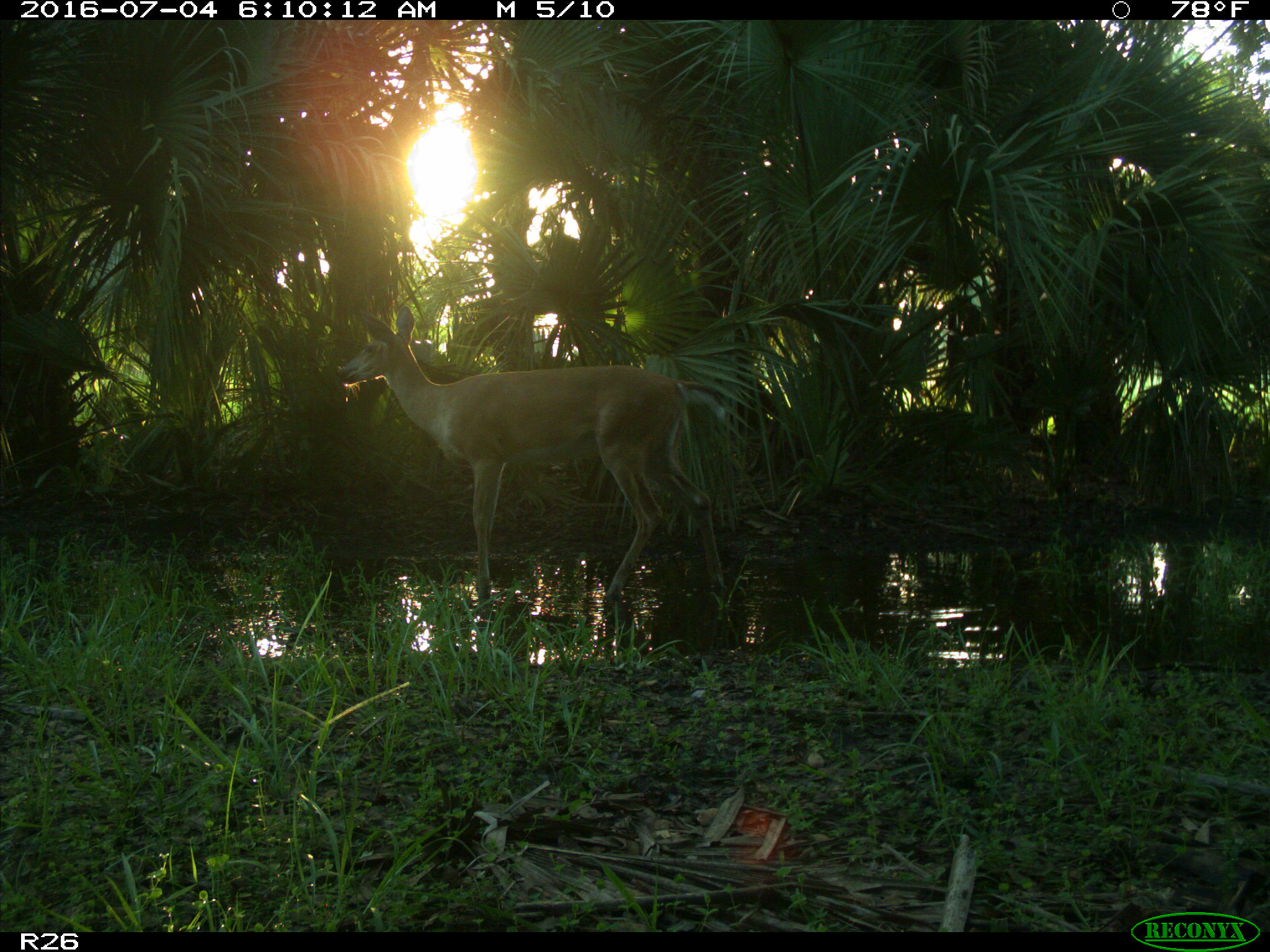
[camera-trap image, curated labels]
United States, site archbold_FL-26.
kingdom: Animalia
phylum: Chordata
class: Mammalia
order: Artiodactyla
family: Cervidae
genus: Odocoileus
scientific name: Odocoileus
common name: deer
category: unidentified deer